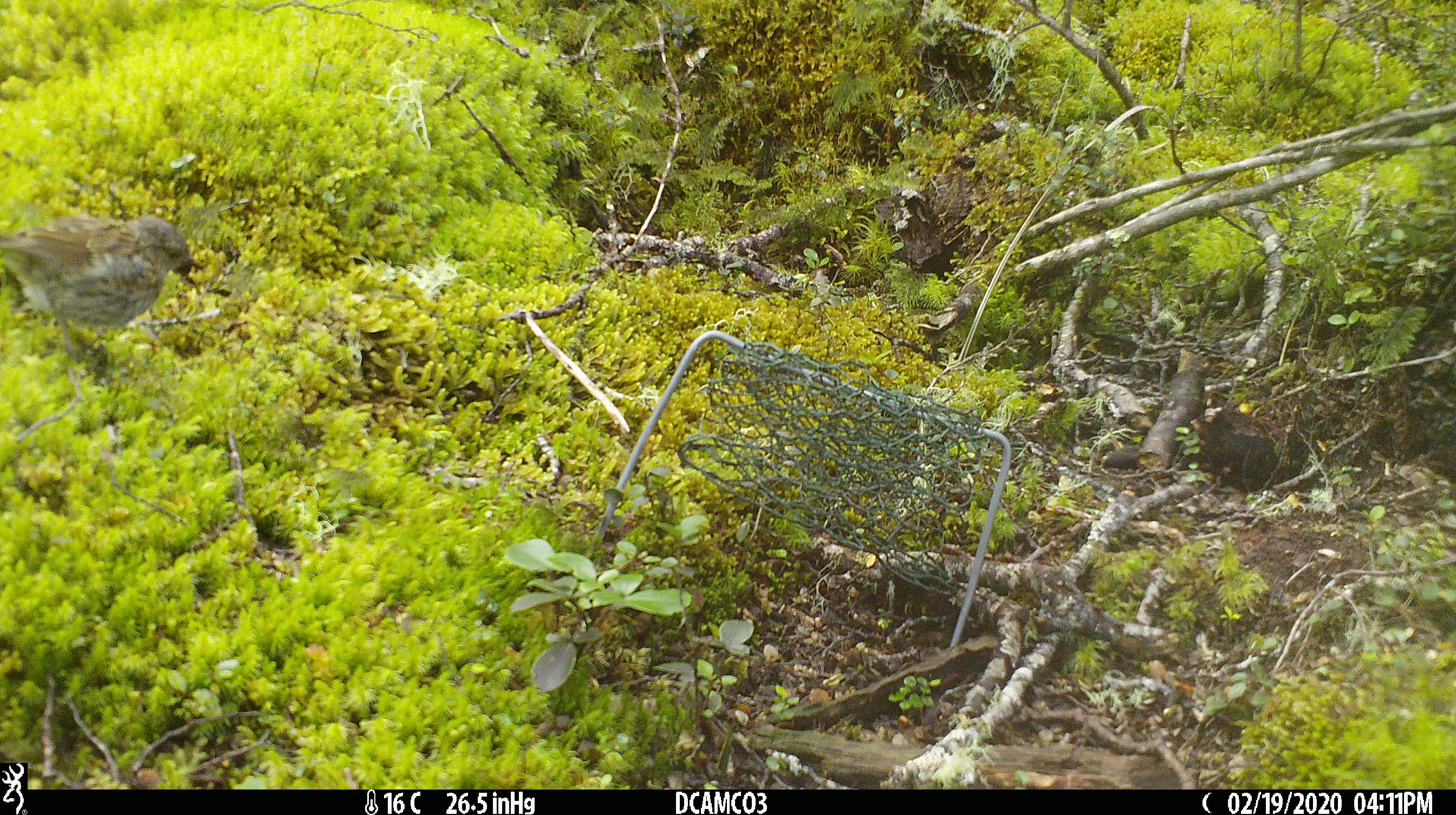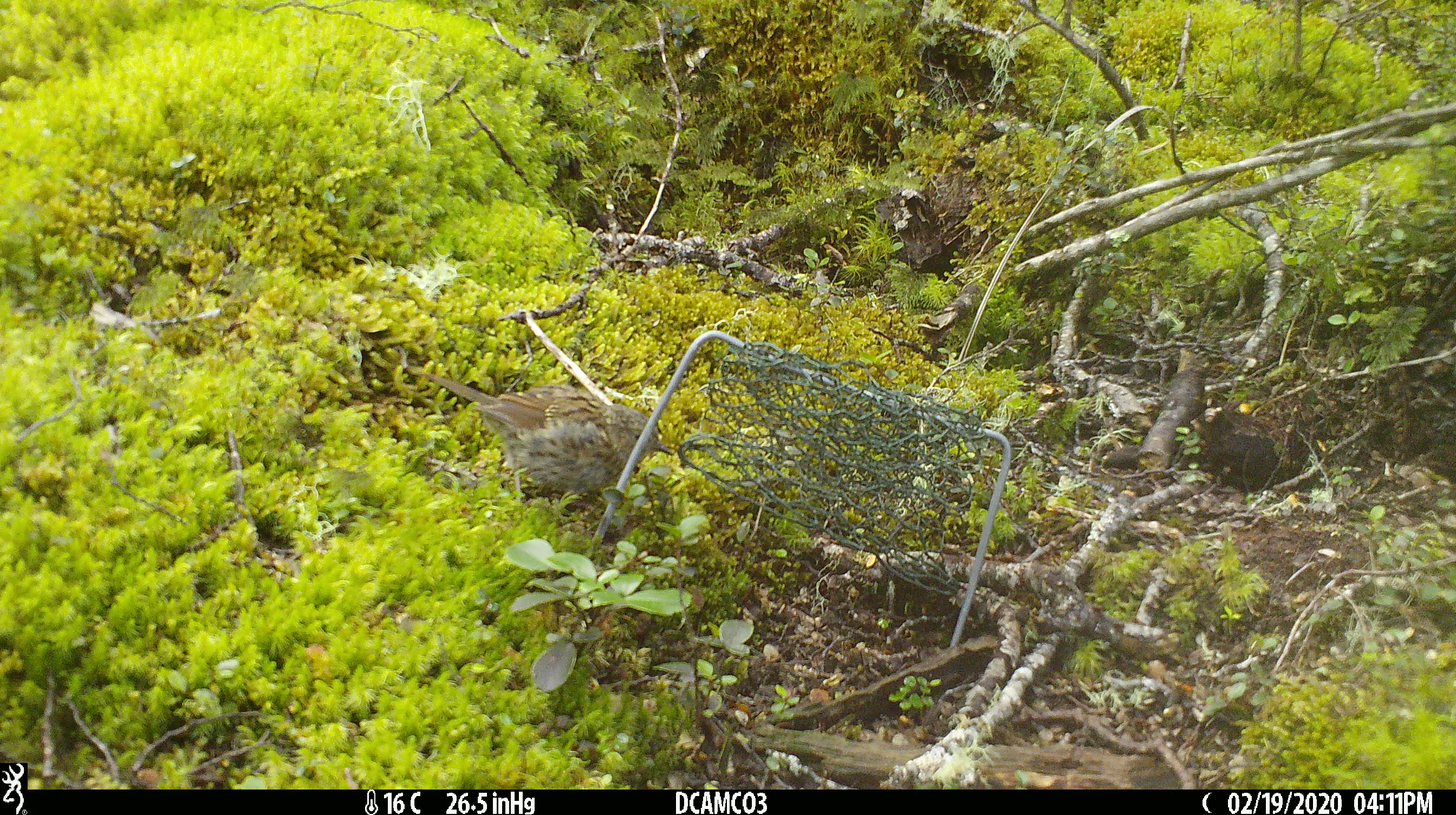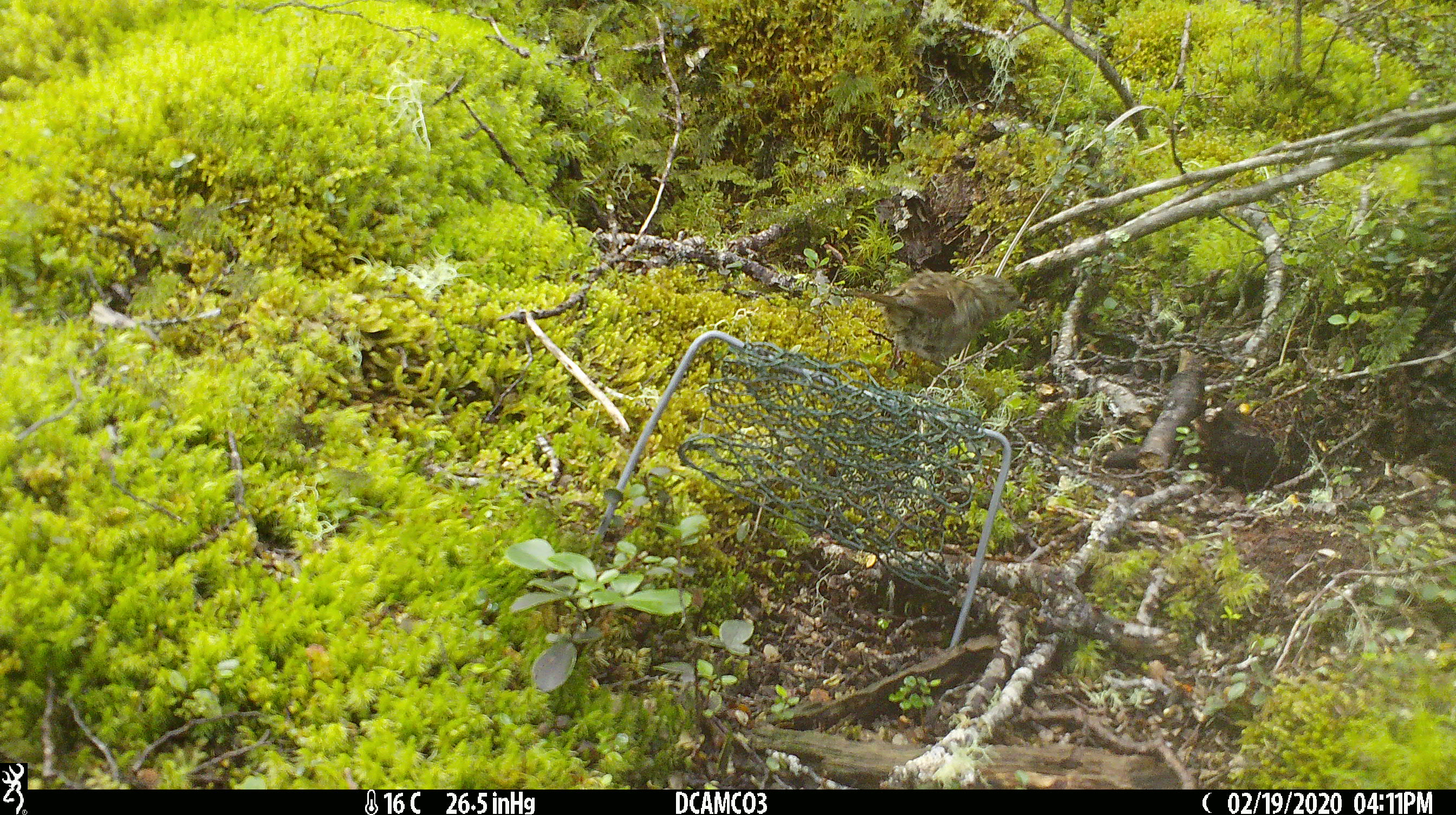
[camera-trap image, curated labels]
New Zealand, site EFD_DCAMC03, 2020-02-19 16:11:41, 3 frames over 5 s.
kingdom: Animalia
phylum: Chordata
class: Aves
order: Passeriformes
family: Prunellidae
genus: Prunella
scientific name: Prunella modularis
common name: dunnock